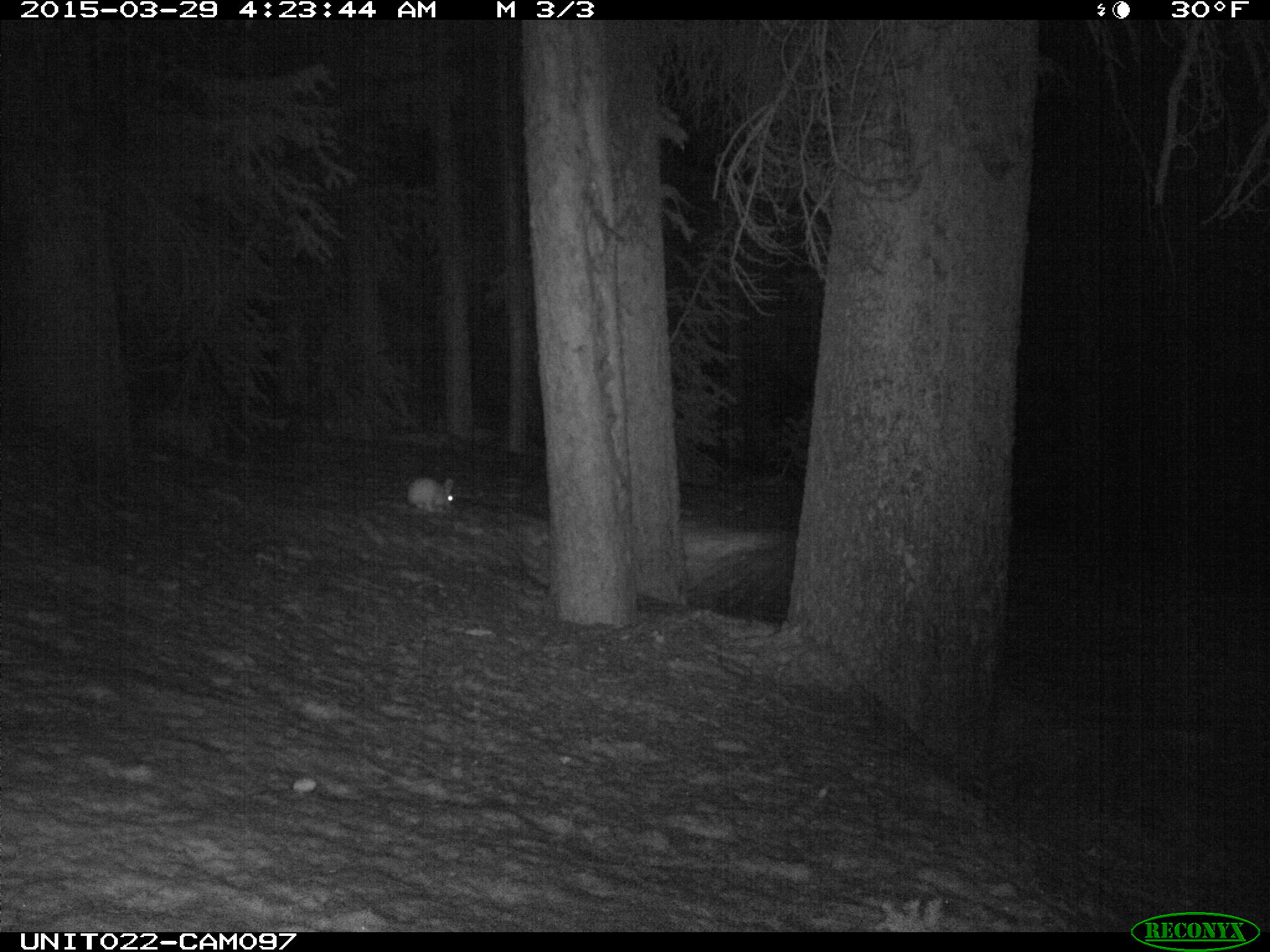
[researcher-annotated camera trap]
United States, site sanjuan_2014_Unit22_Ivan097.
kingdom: Animalia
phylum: Chordata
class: Mammalia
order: Lagomorpha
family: Leporidae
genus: Lepus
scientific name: Lepus americanus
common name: snowshoe hare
Lepus americanus (snowshoe hare).